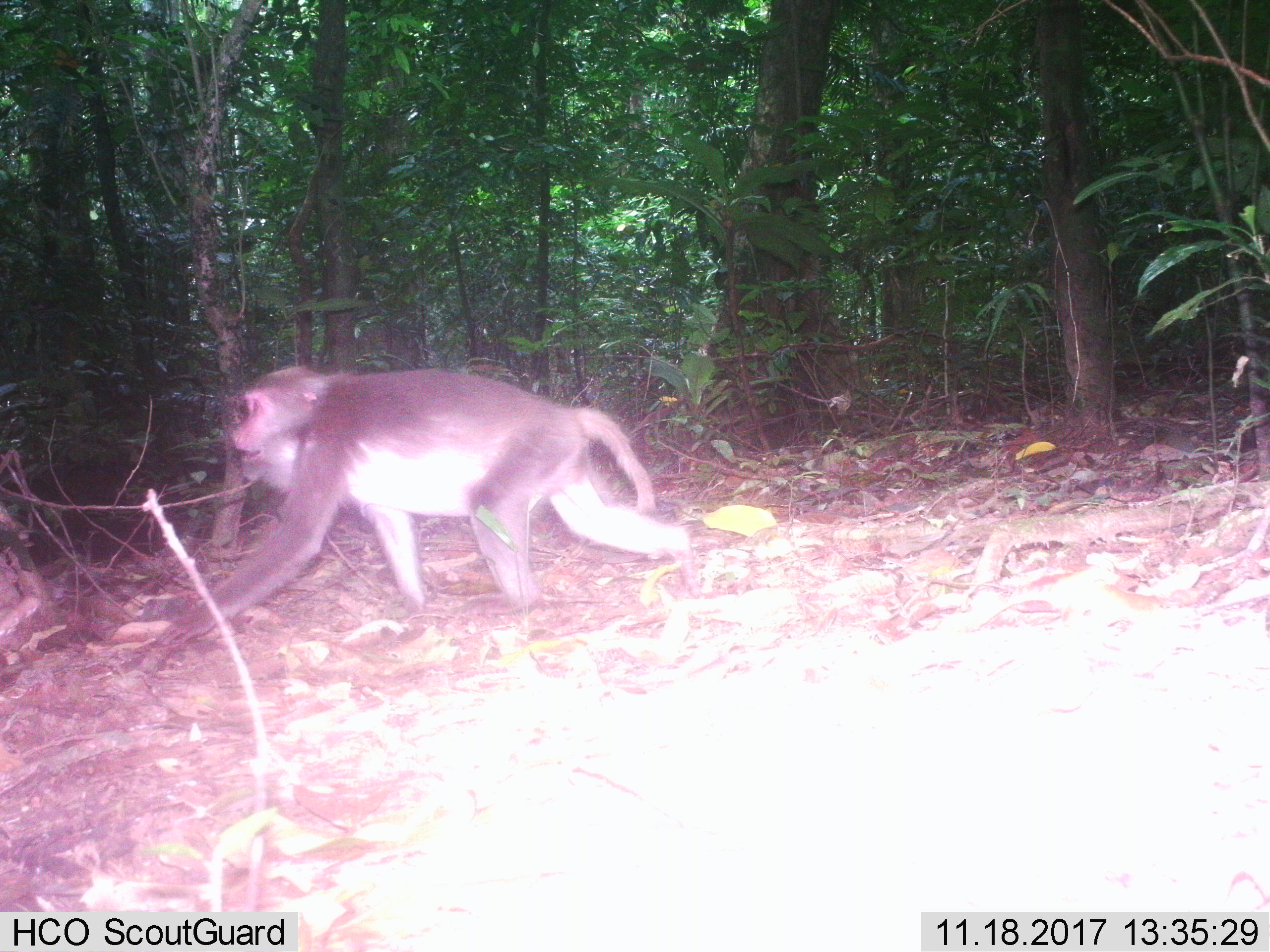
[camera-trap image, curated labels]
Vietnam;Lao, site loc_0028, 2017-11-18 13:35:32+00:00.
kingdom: Animalia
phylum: Chordata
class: Mammalia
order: Primates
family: Cercopithecidae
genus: Macaca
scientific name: Macaca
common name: macaques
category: assam or rhesus macaque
Assam or rhesus macaque (macaques) (Macaca). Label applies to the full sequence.